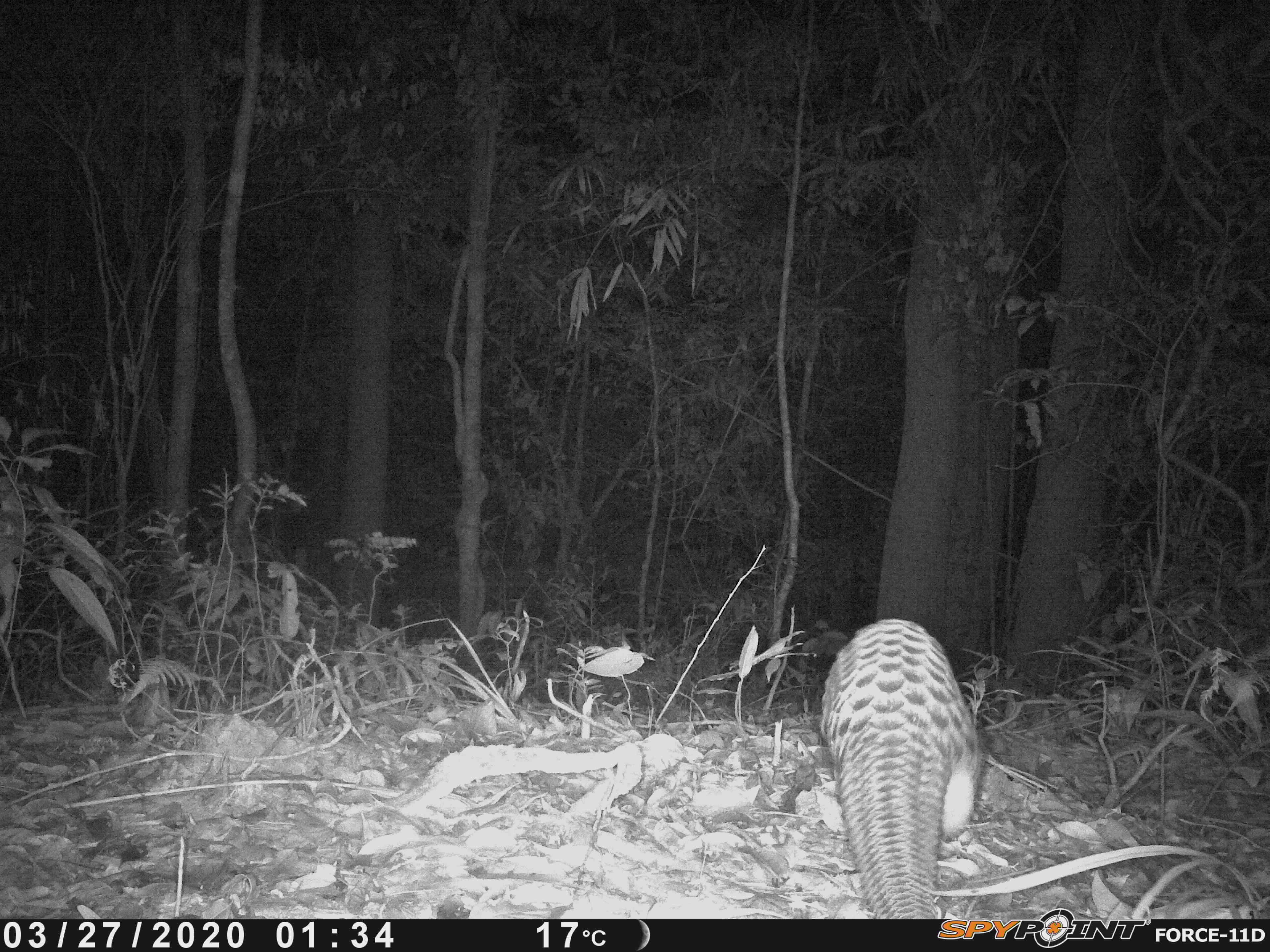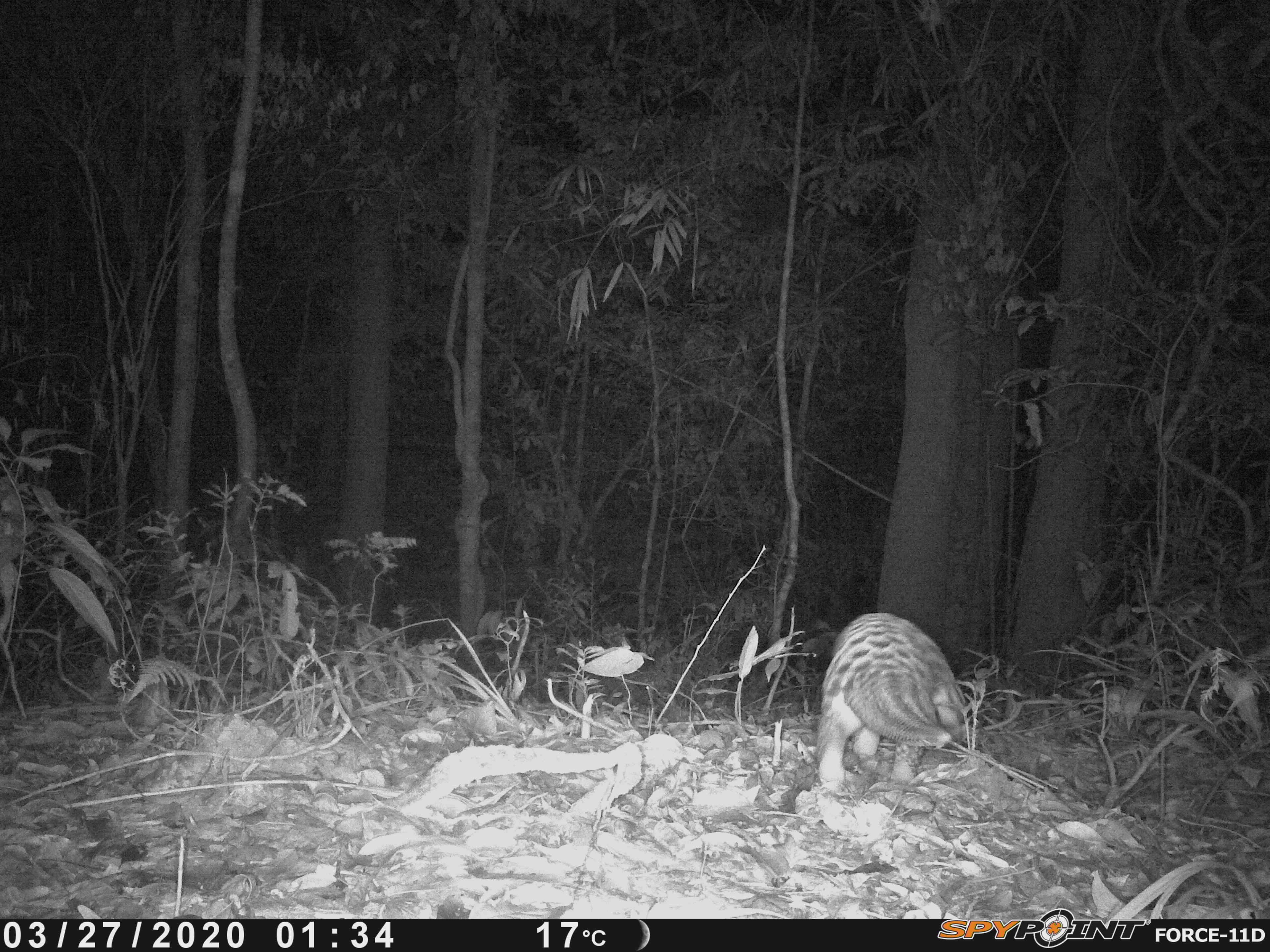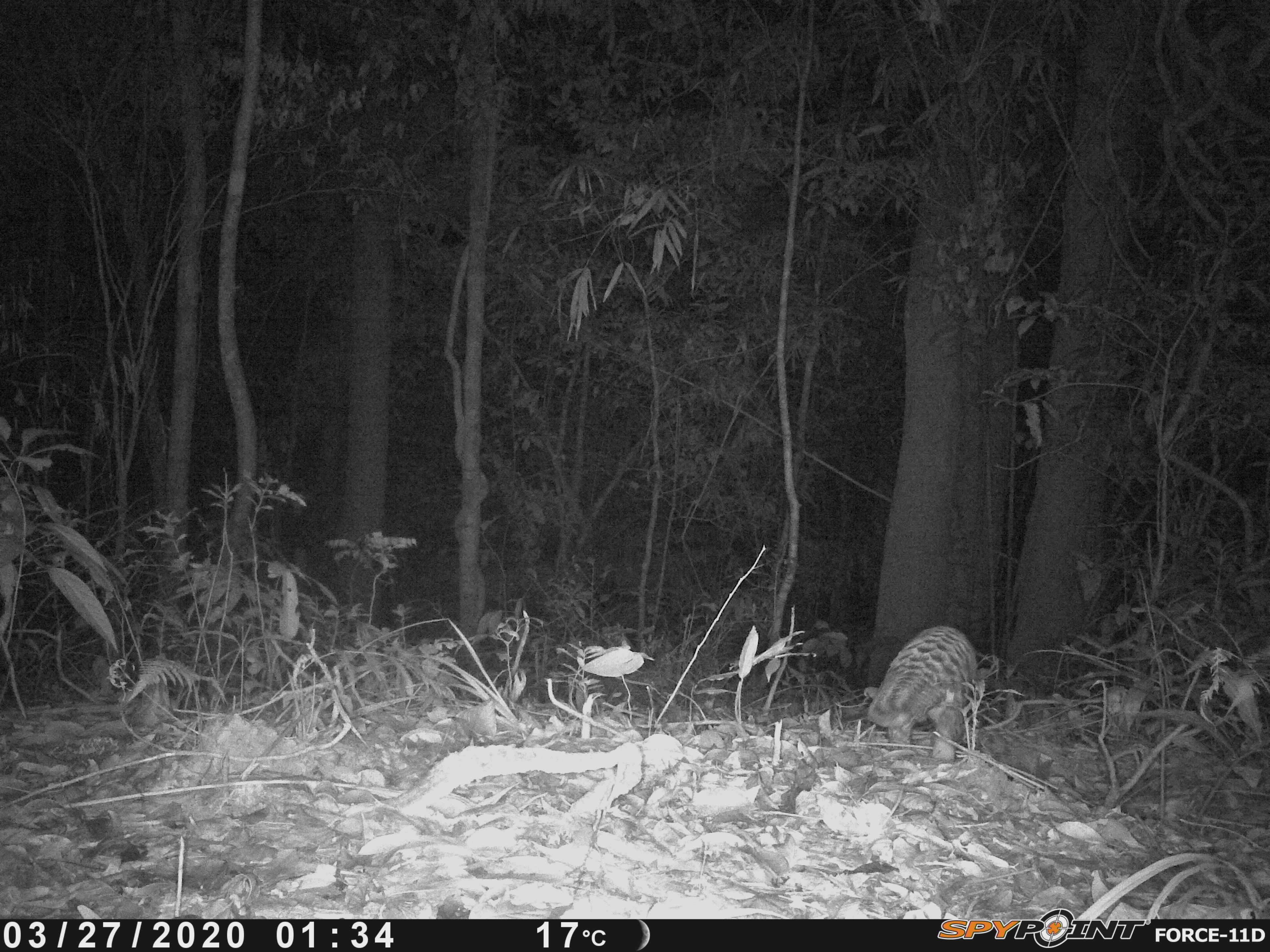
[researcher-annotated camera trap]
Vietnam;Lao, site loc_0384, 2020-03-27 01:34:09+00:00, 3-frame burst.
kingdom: Animalia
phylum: Chordata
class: Mammalia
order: Pholidota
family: Manidae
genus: Manis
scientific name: Manis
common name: asian pangolins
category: pangolin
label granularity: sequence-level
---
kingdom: Animalia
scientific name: Animalia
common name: animal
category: unidentified animal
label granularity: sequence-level